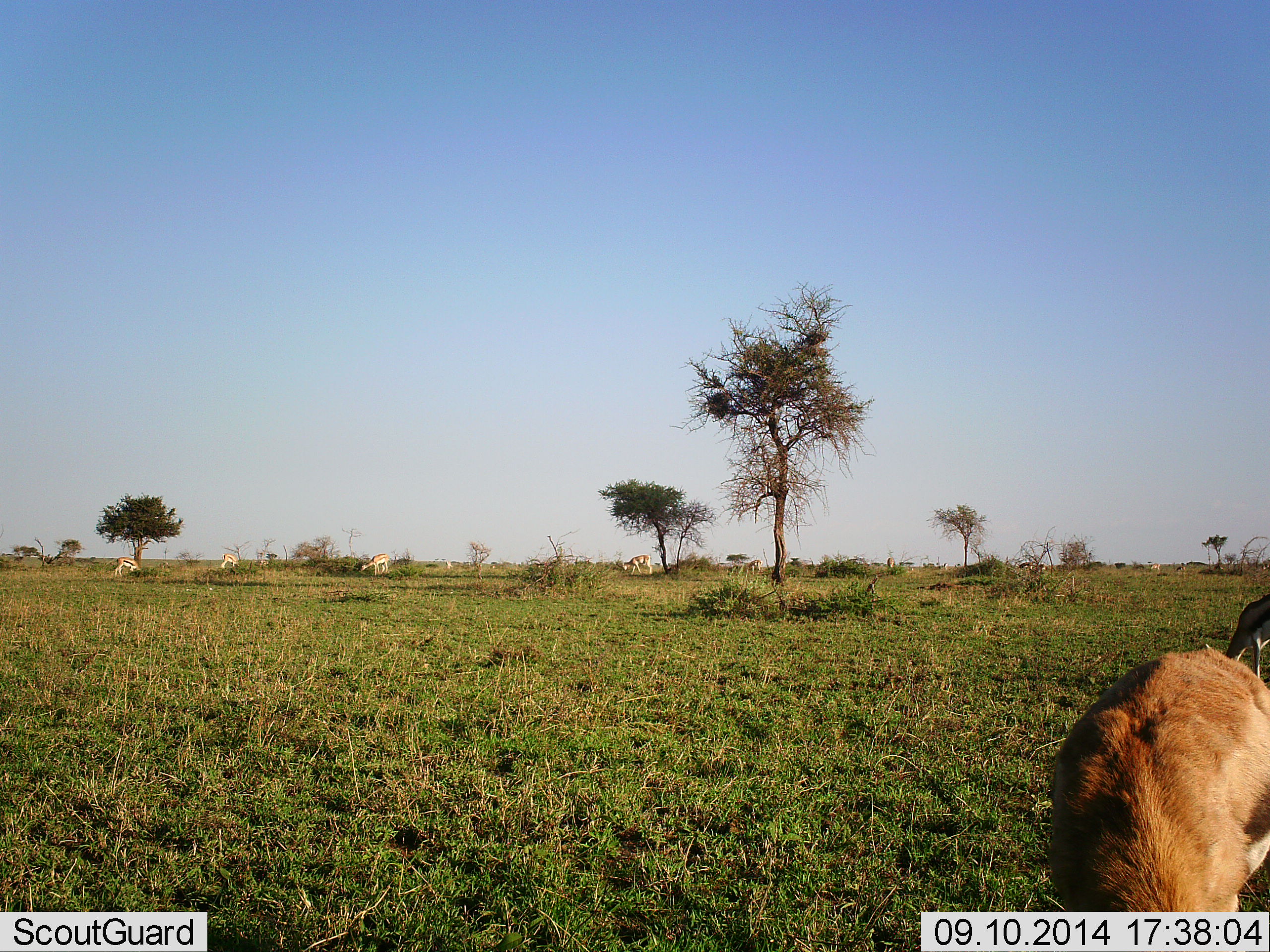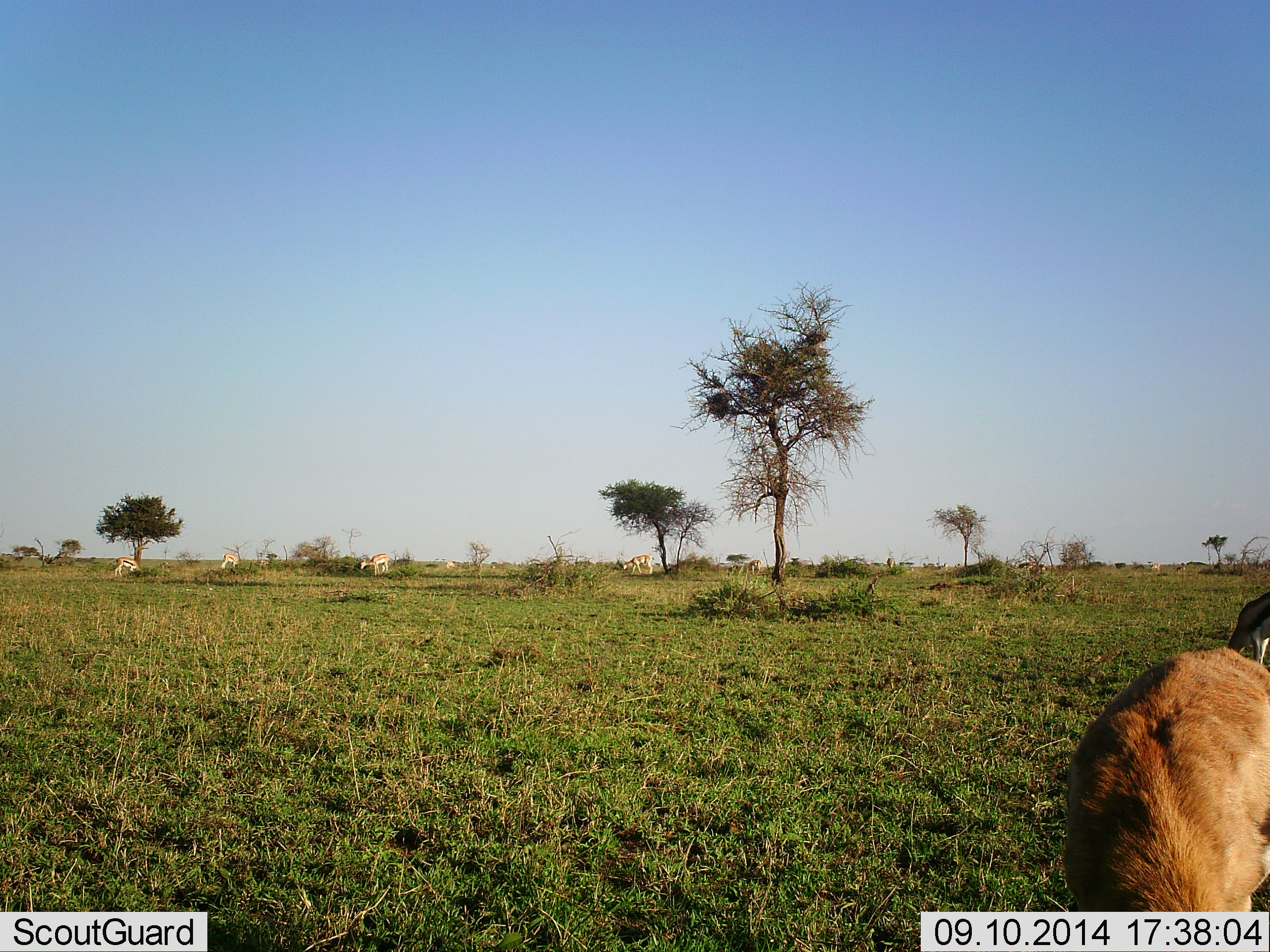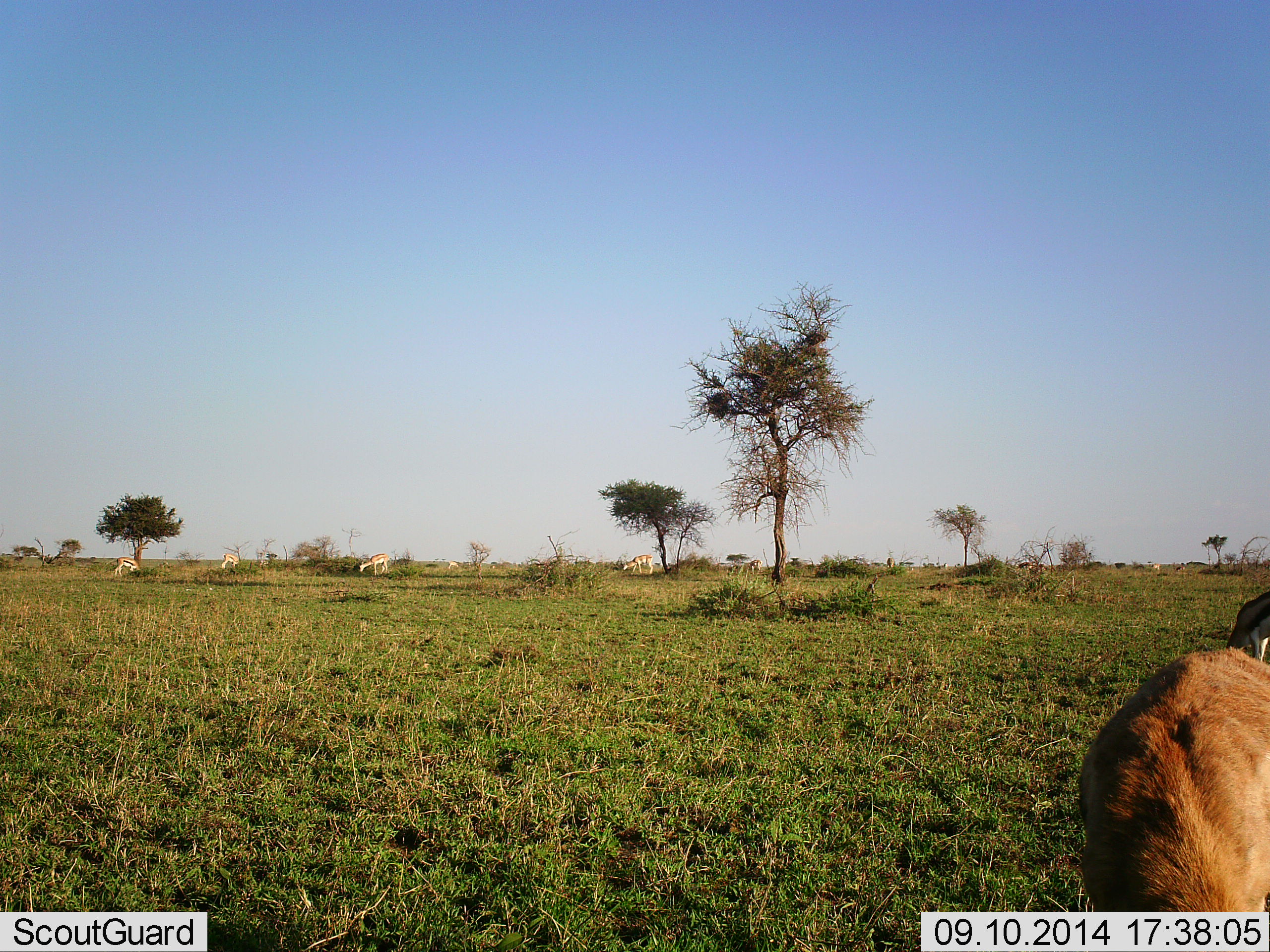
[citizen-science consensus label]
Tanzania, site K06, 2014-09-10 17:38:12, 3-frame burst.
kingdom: Animalia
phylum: Chordata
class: Mammalia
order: Artiodactyla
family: Bovidae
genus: Eudorcas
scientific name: Eudorcas thomsonii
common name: thomson's gazelle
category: gazellethomsons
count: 6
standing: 17%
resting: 0%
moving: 0%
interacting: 0%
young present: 0%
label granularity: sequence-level